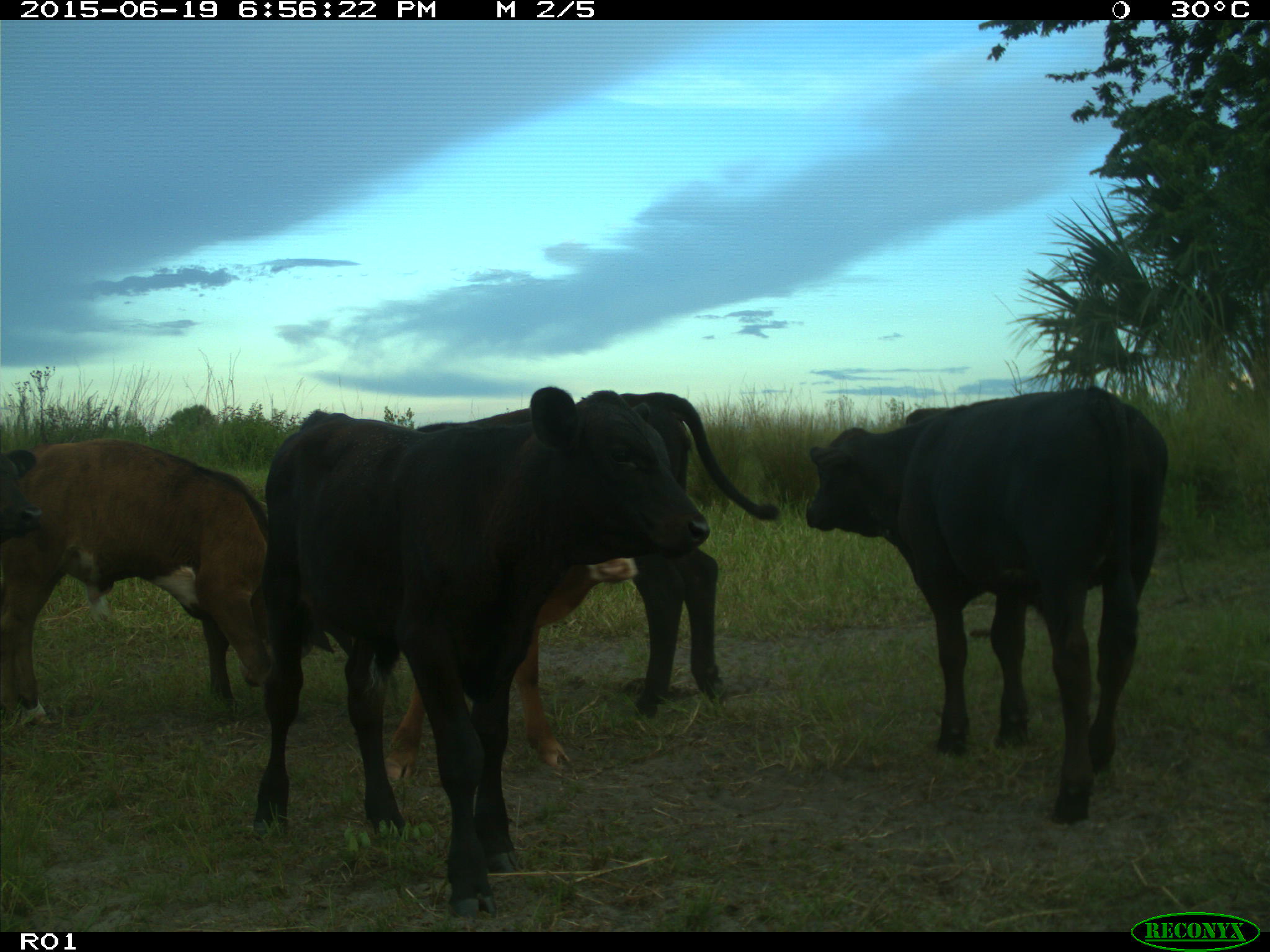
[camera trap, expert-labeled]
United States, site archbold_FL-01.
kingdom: Animalia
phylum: Chordata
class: Mammalia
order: Artiodactyla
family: Bovidae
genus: Bos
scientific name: Bos taurus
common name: domestic cow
Bos taurus (domestic cow).